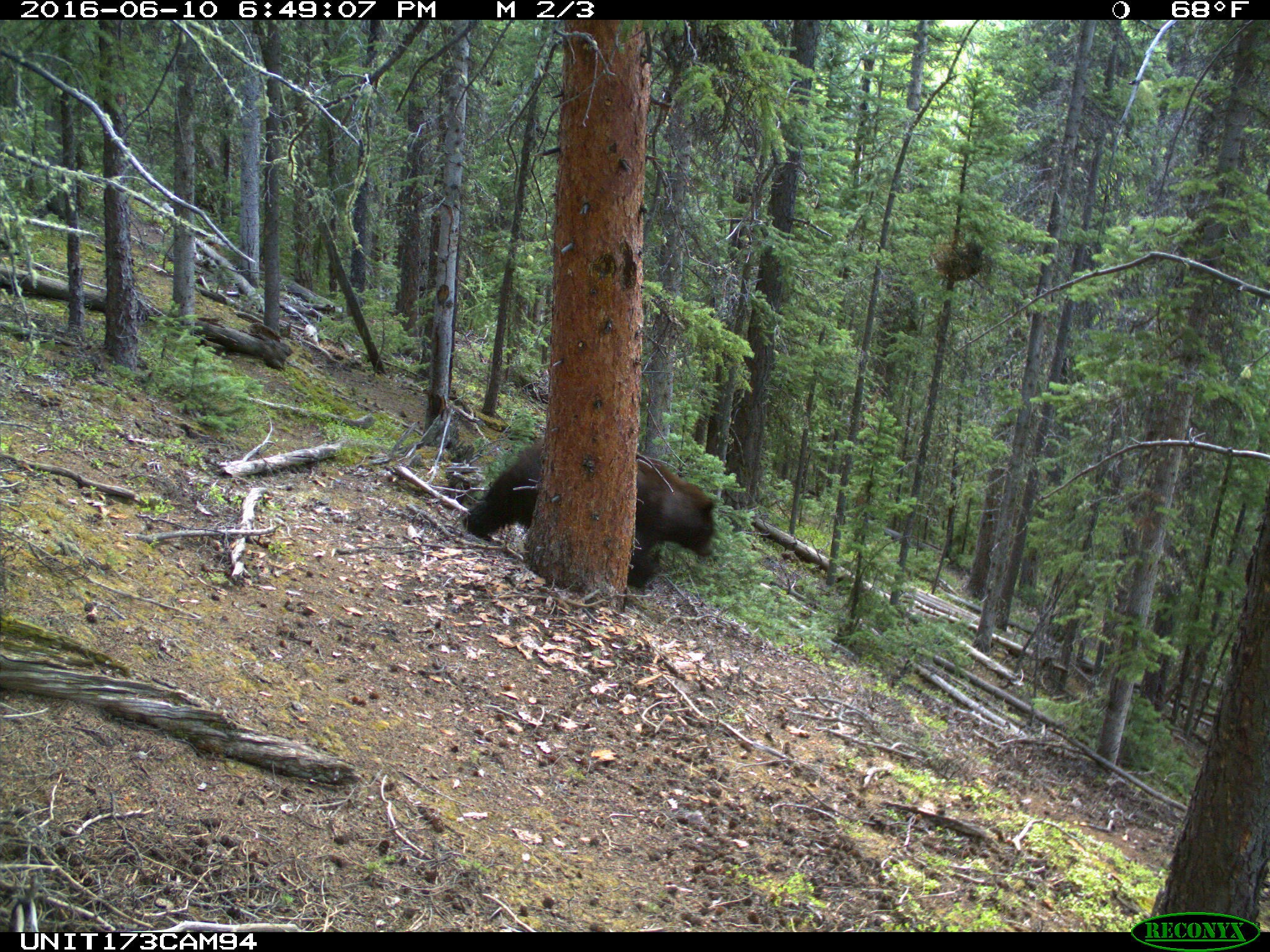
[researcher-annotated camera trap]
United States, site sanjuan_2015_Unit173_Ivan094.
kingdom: Animalia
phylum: Chordata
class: Mammalia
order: Carnivora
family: Ursidae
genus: Ursus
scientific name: Ursus americanus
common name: american black bear